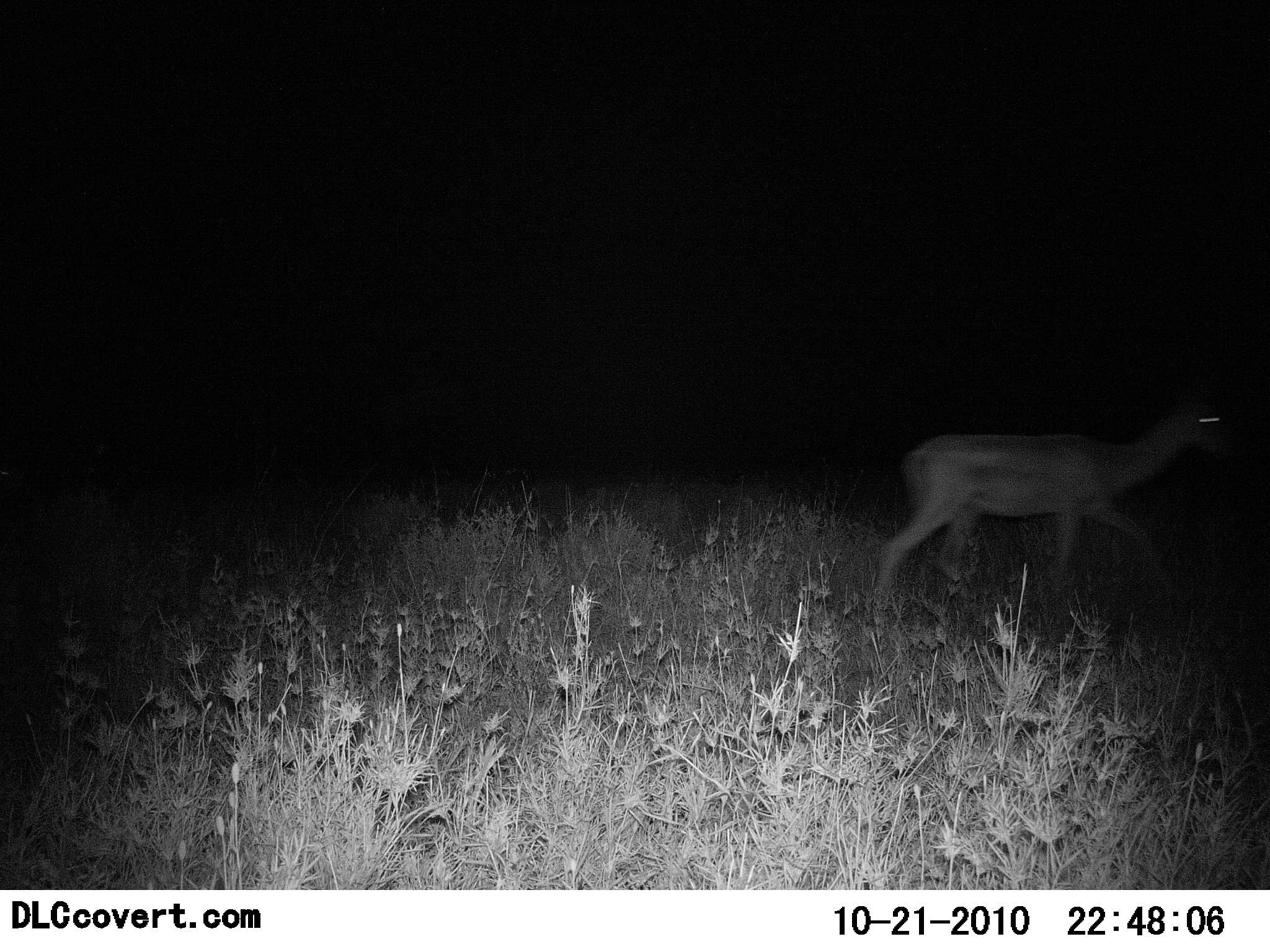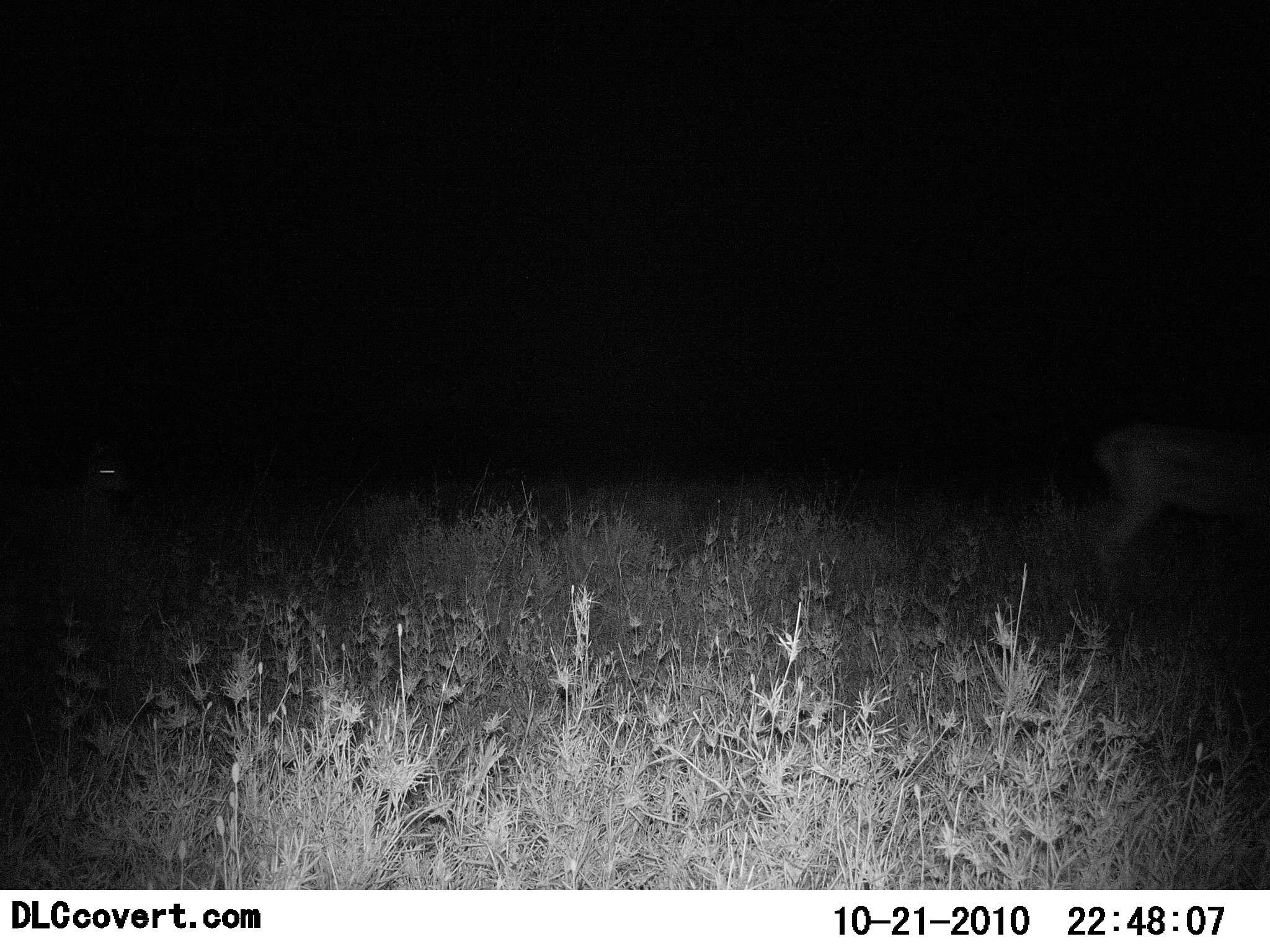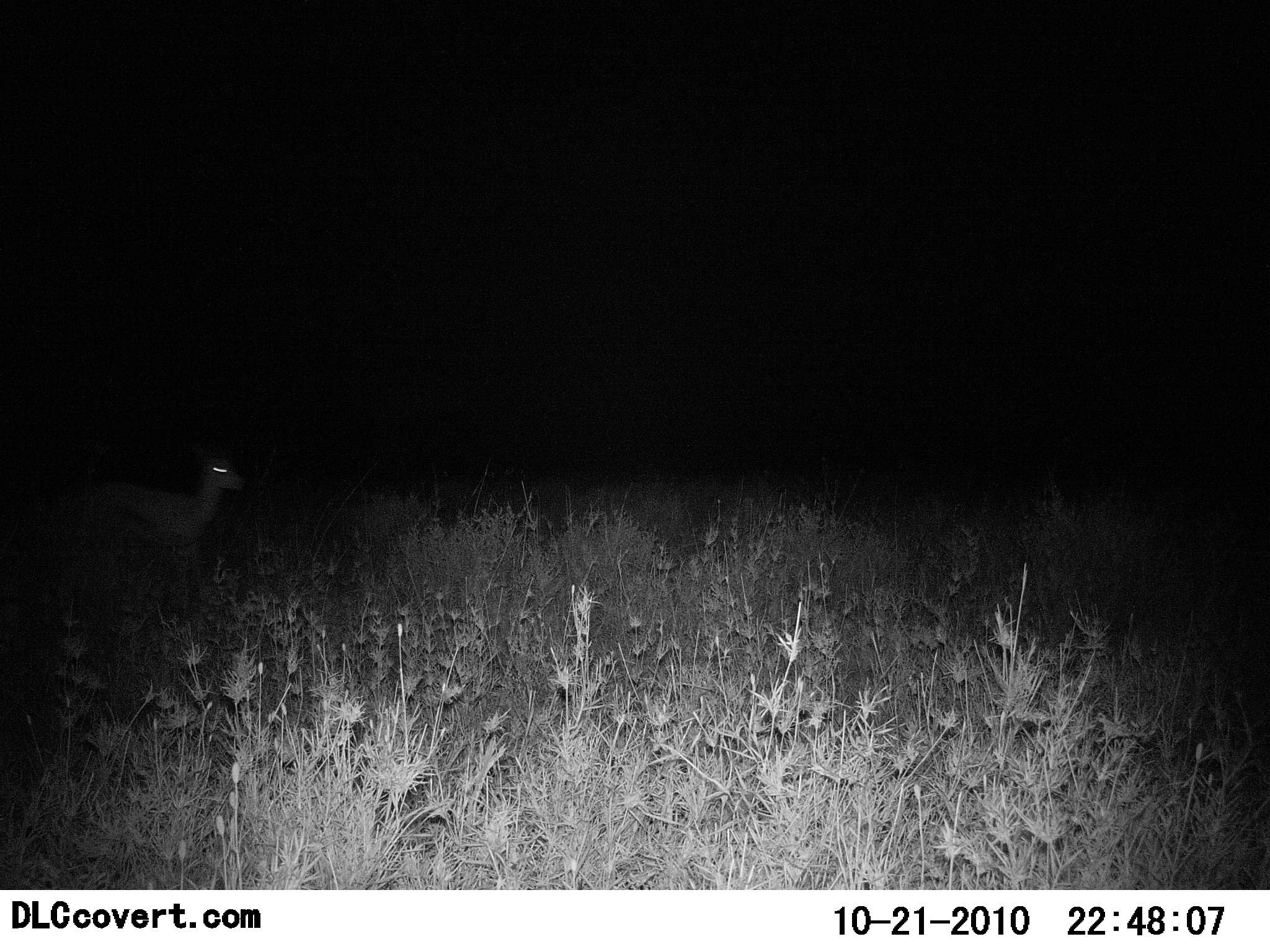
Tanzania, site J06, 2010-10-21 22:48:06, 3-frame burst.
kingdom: Animalia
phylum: Chordata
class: Mammalia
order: Artiodactyla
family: Bovidae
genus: Nanger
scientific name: Nanger granti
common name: grant's gazelle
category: gazellegrants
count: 2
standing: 0%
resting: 0%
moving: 100%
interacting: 0%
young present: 0%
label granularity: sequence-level